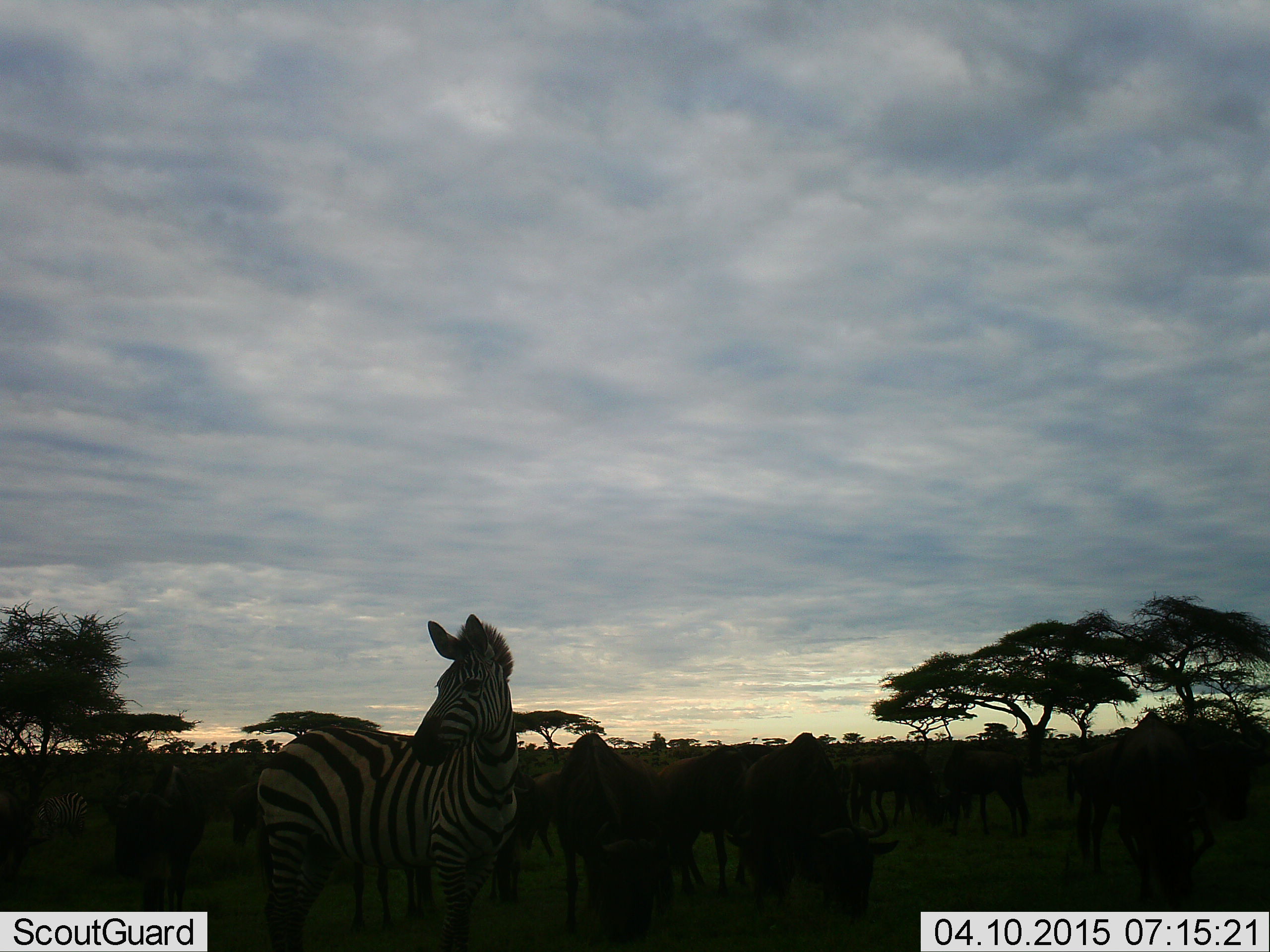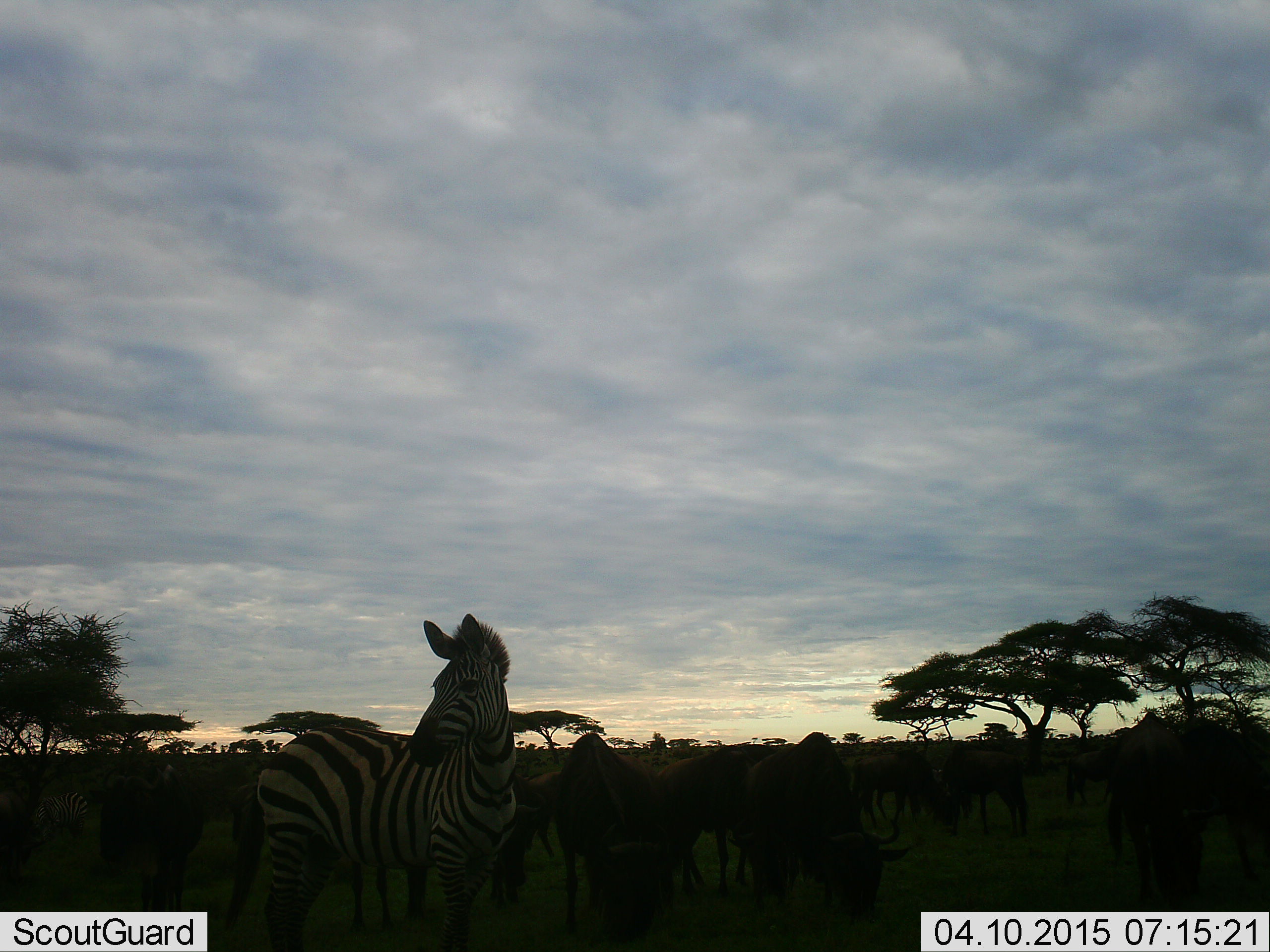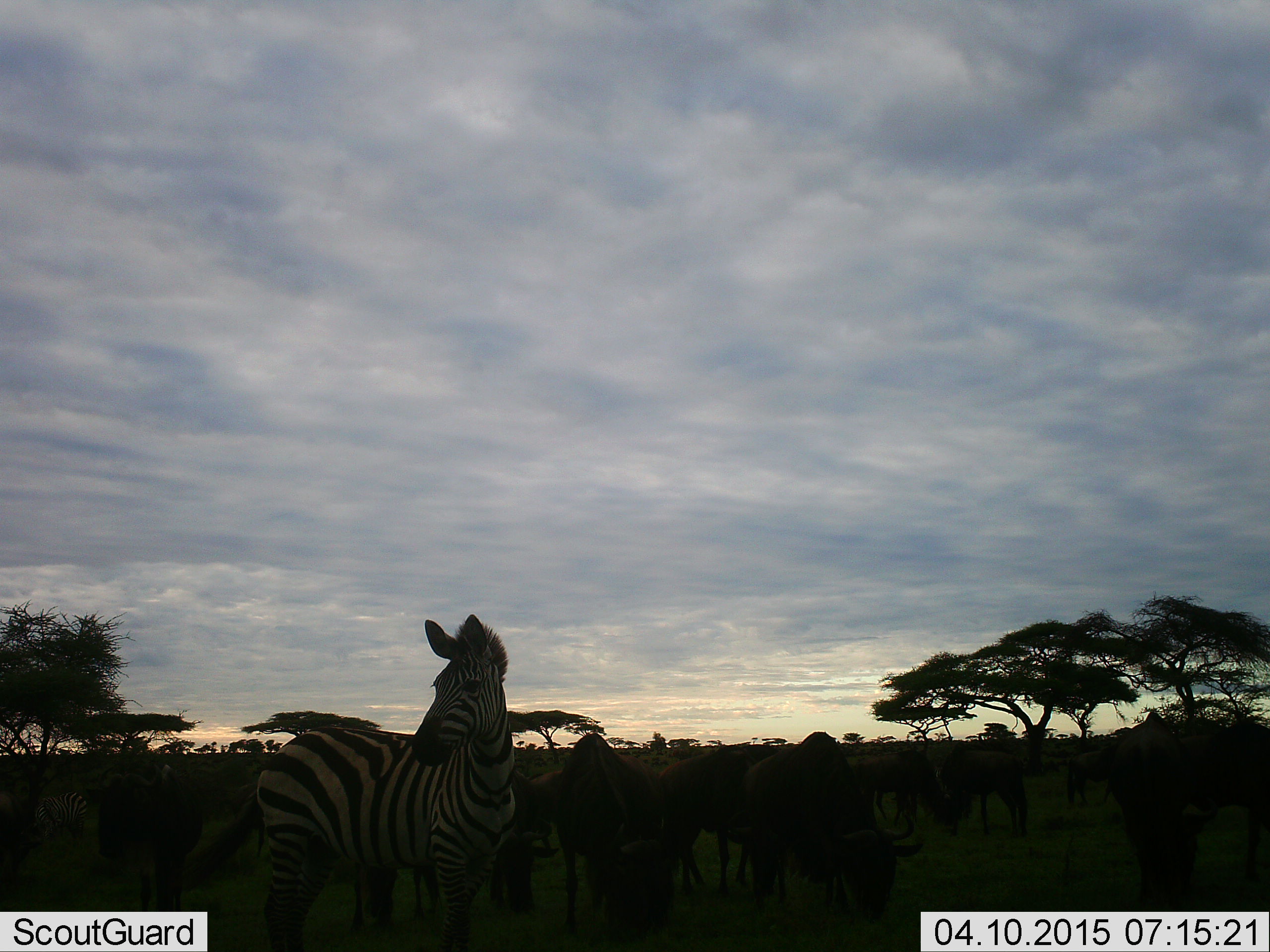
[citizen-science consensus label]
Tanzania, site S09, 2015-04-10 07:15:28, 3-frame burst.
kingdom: Animalia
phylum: Chordata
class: Mammalia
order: Artiodactyla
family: Bovidae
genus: Connochaetes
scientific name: Connochaetes taurinus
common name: blue wildebeest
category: wildebeest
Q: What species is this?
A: Wildebeest (blue wildebeest) (Connochaetes taurinus).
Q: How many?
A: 11-50.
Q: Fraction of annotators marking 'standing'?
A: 50%.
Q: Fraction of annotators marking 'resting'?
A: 10%.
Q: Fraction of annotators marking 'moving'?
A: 20%.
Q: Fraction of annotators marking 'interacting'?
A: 0%.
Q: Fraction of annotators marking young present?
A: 0%.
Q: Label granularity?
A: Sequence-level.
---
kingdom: Animalia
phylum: Chordata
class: Mammalia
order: Perissodactyla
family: Equidae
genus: Equus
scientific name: Equus quagga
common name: plains zebra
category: zebra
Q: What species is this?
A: Zebra (plains zebra) (Equus quagga).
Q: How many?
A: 1.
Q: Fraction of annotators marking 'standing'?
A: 79%.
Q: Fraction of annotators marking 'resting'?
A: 21%.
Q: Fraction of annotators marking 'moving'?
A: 0%.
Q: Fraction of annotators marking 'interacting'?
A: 0%.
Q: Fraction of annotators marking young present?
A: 0%.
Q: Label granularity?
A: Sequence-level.